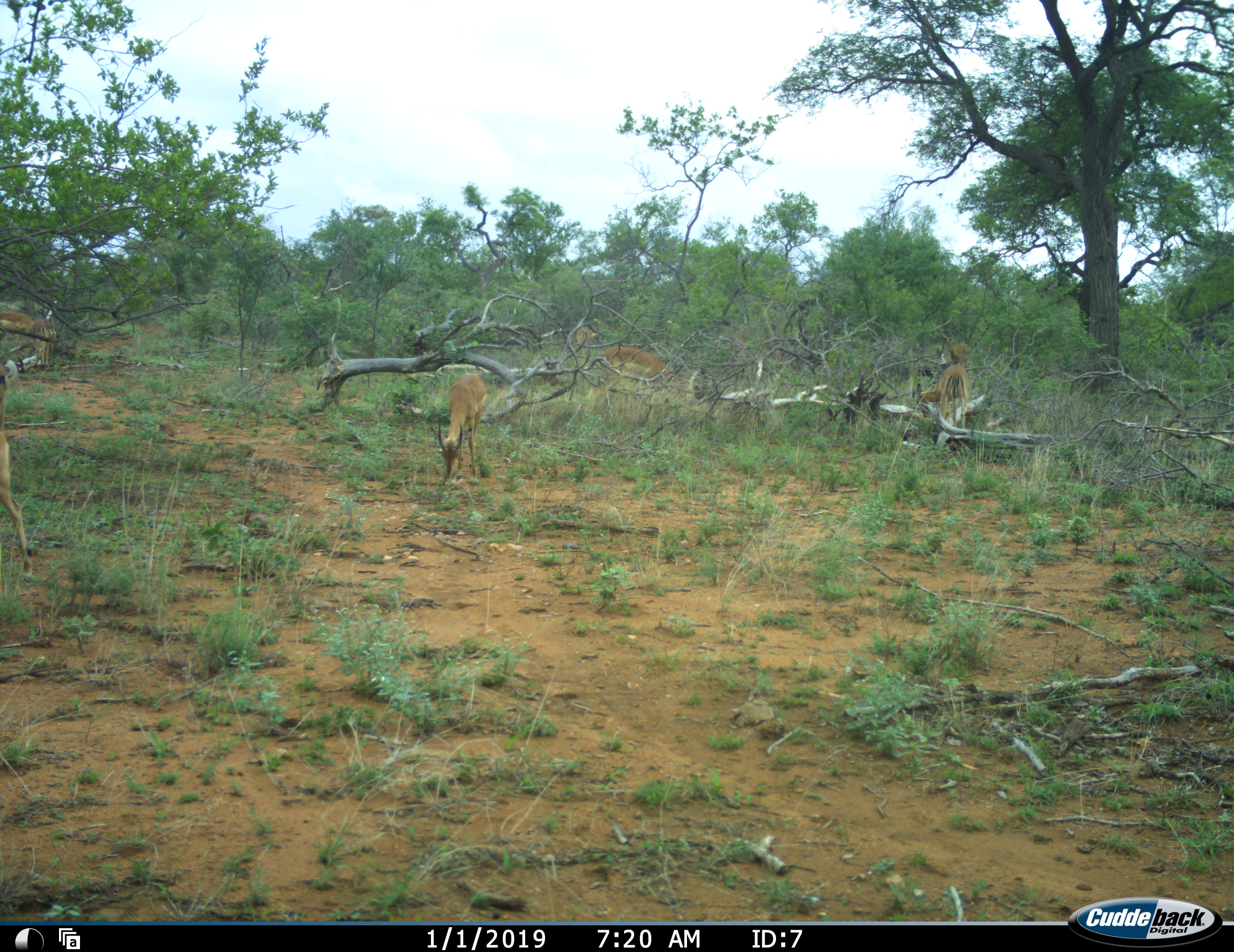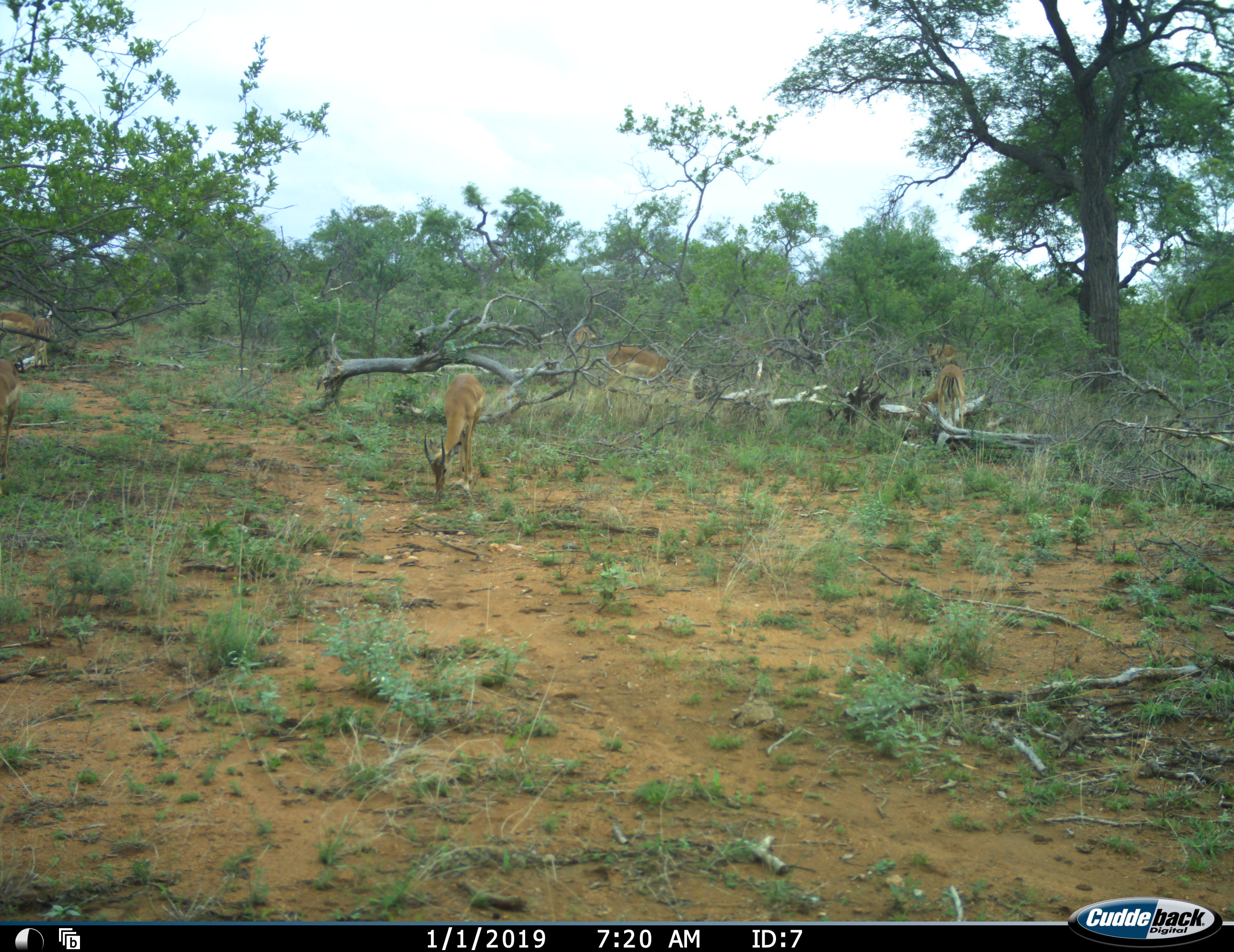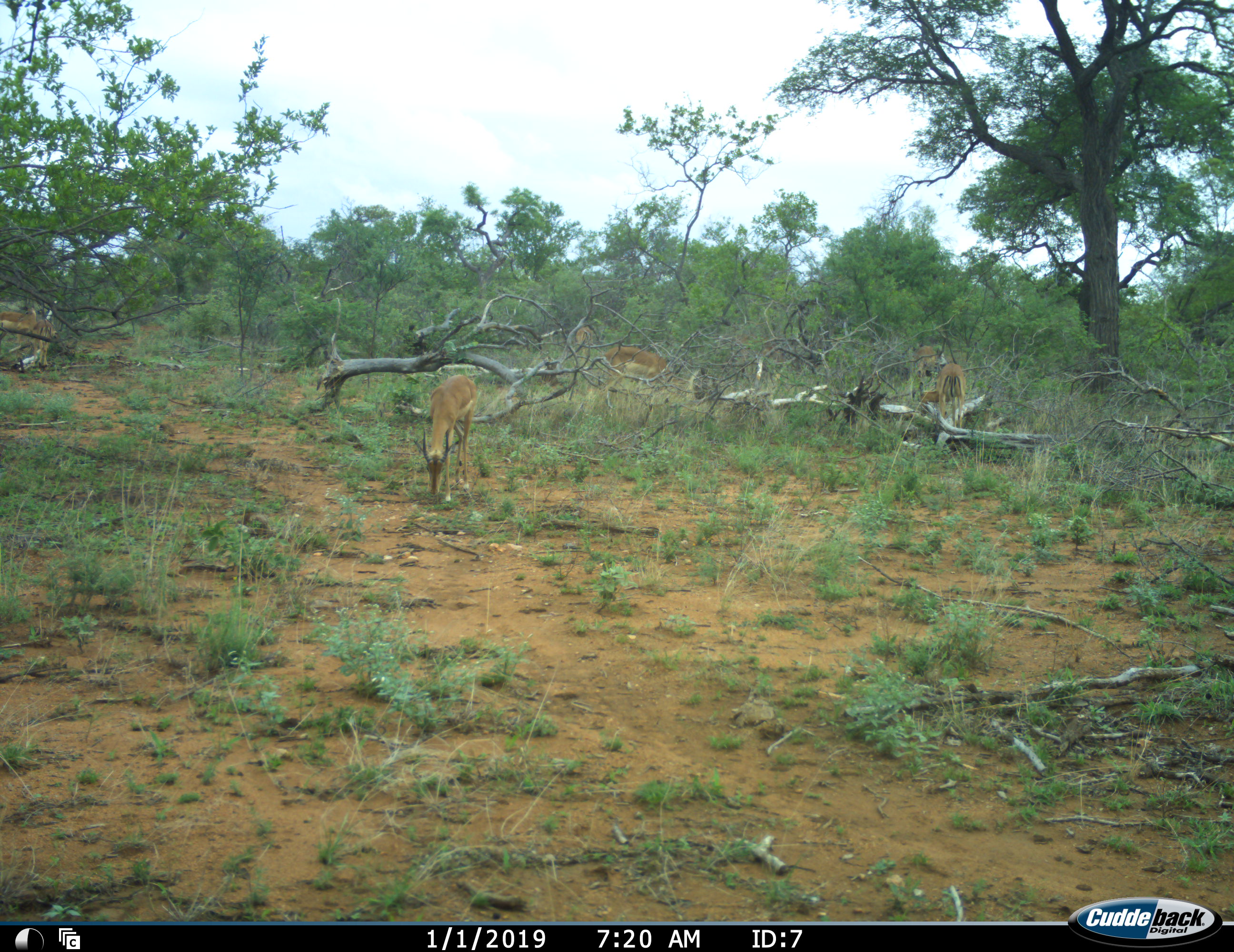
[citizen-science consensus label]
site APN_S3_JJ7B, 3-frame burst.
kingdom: Animalia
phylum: Chordata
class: Mammalia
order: Artiodactyla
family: Bovidae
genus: Aepyceros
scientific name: Aepyceros melampus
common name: impala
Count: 7.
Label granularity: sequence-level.